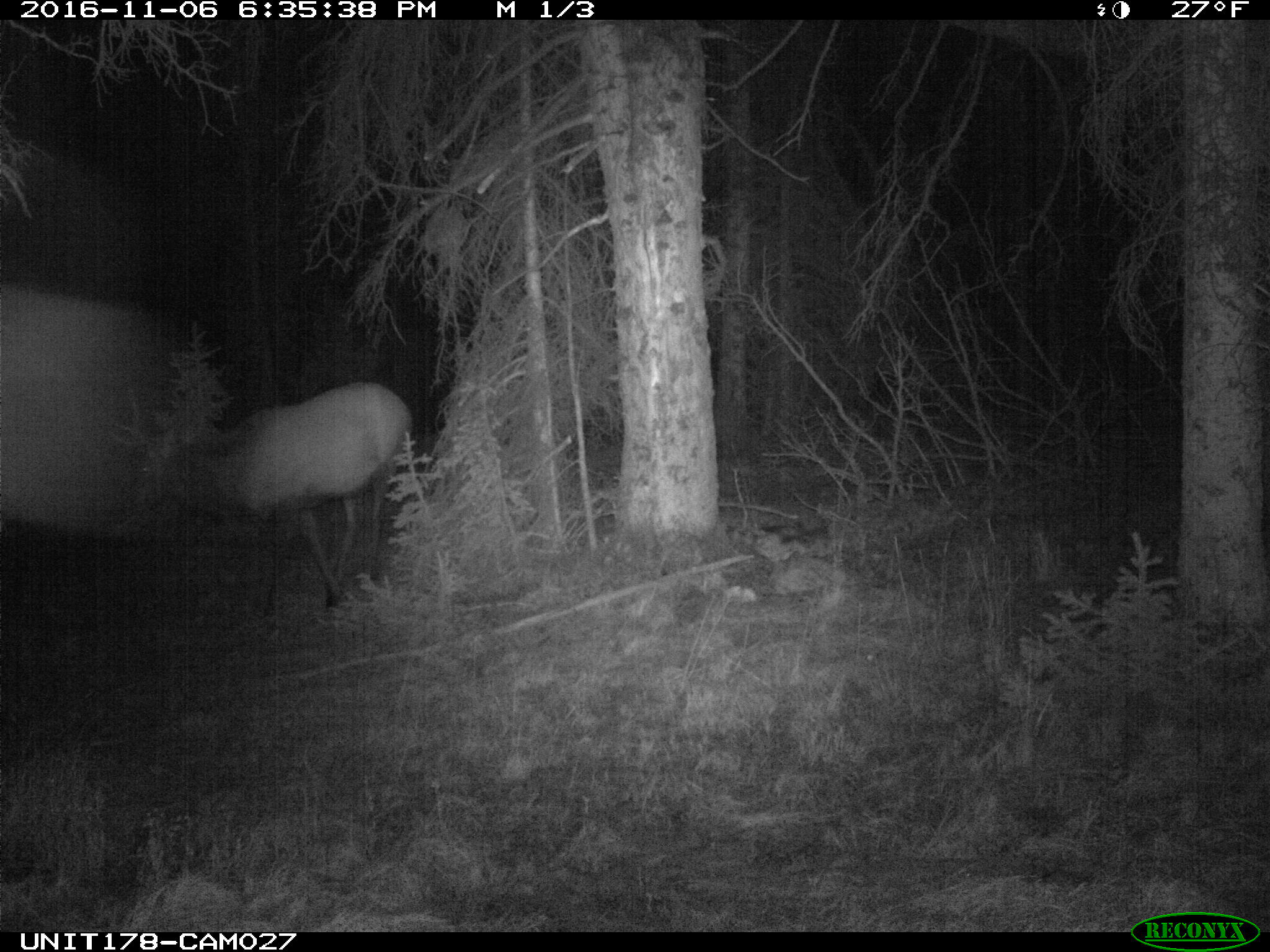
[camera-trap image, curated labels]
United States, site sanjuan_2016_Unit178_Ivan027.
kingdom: Animalia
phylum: Chordata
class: Mammalia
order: Artiodactyla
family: Cervidae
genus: Cervus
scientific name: Cervus elaphus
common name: red deer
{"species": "Cervus elaphus (red deer)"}